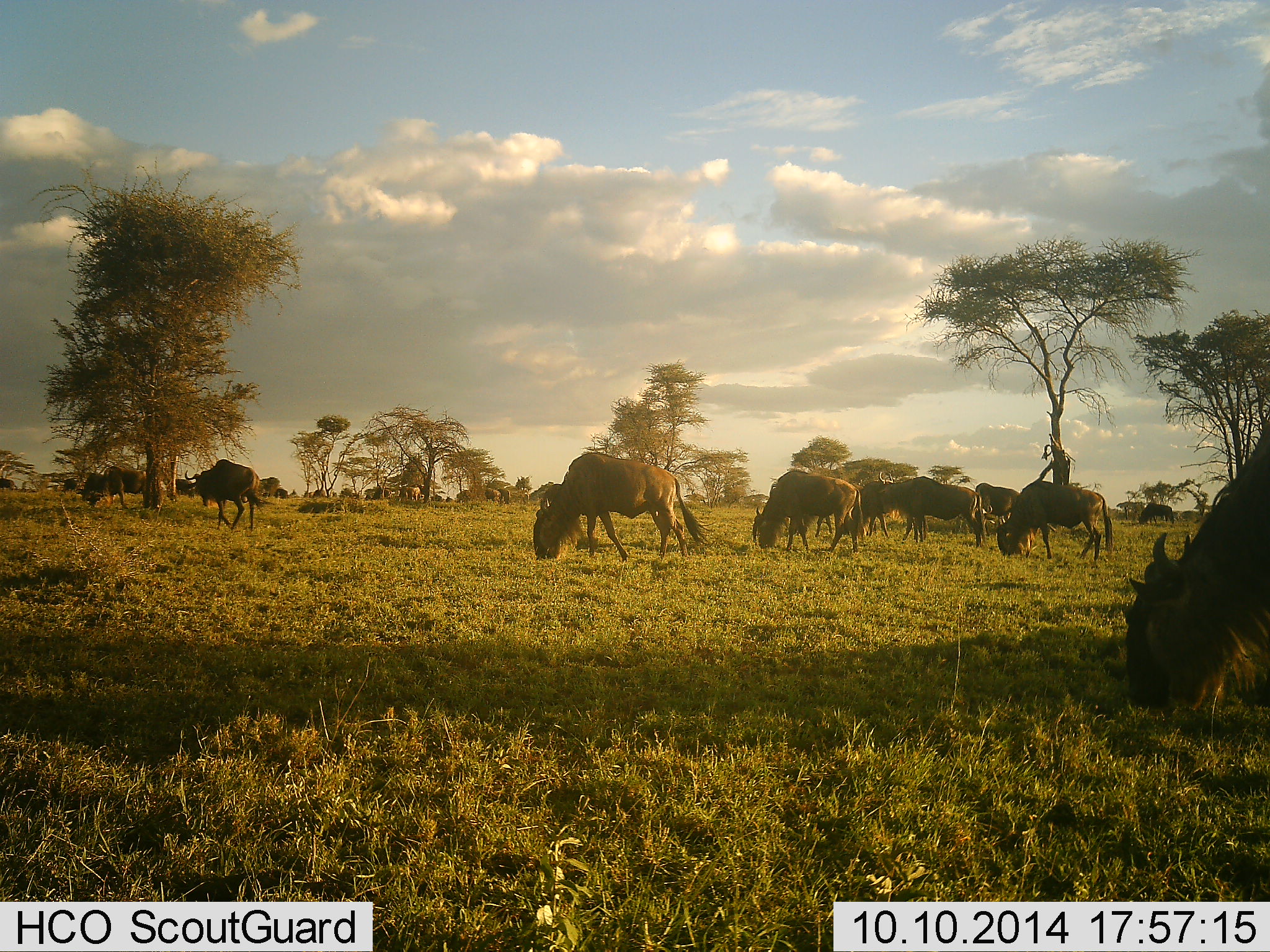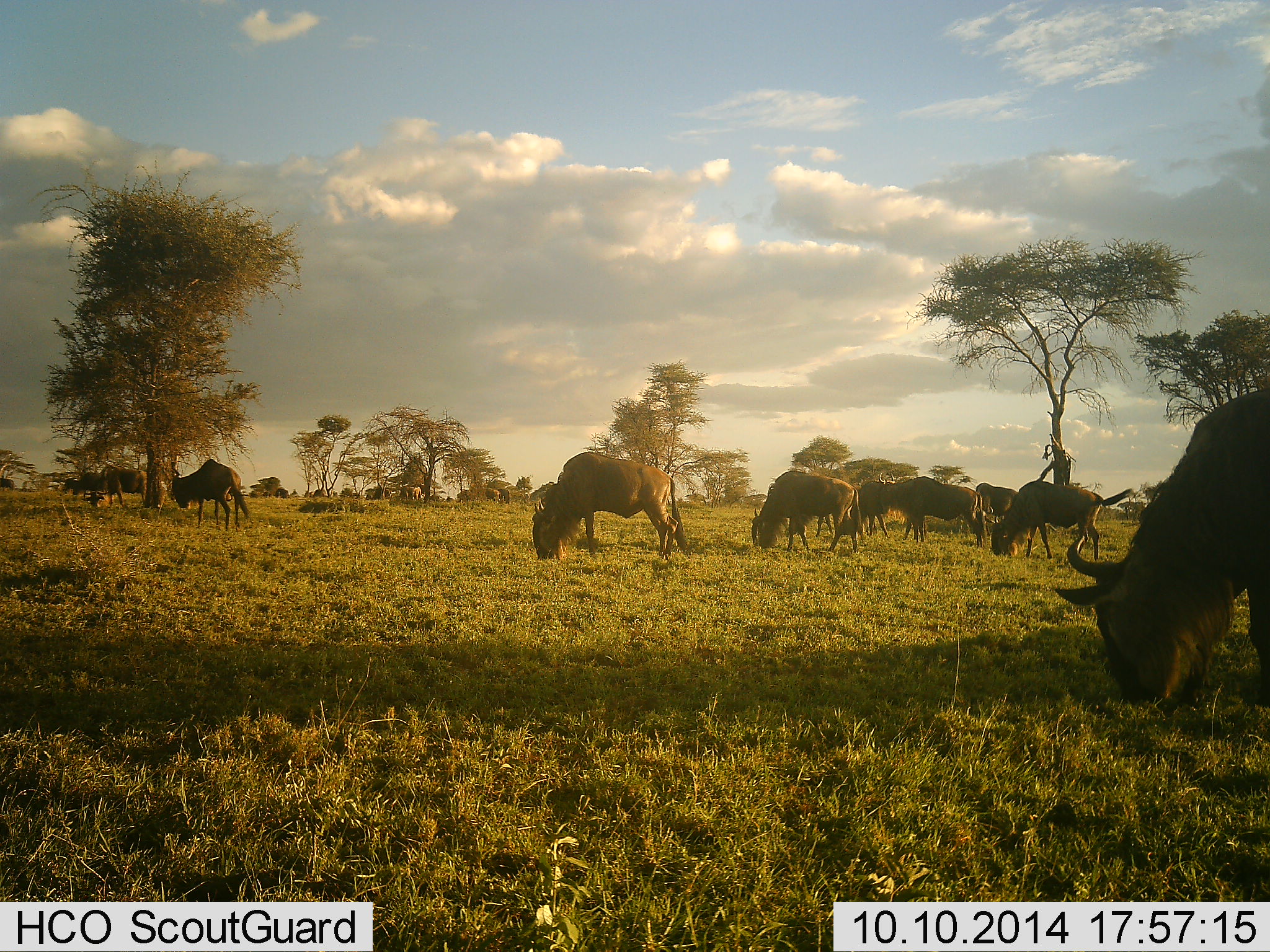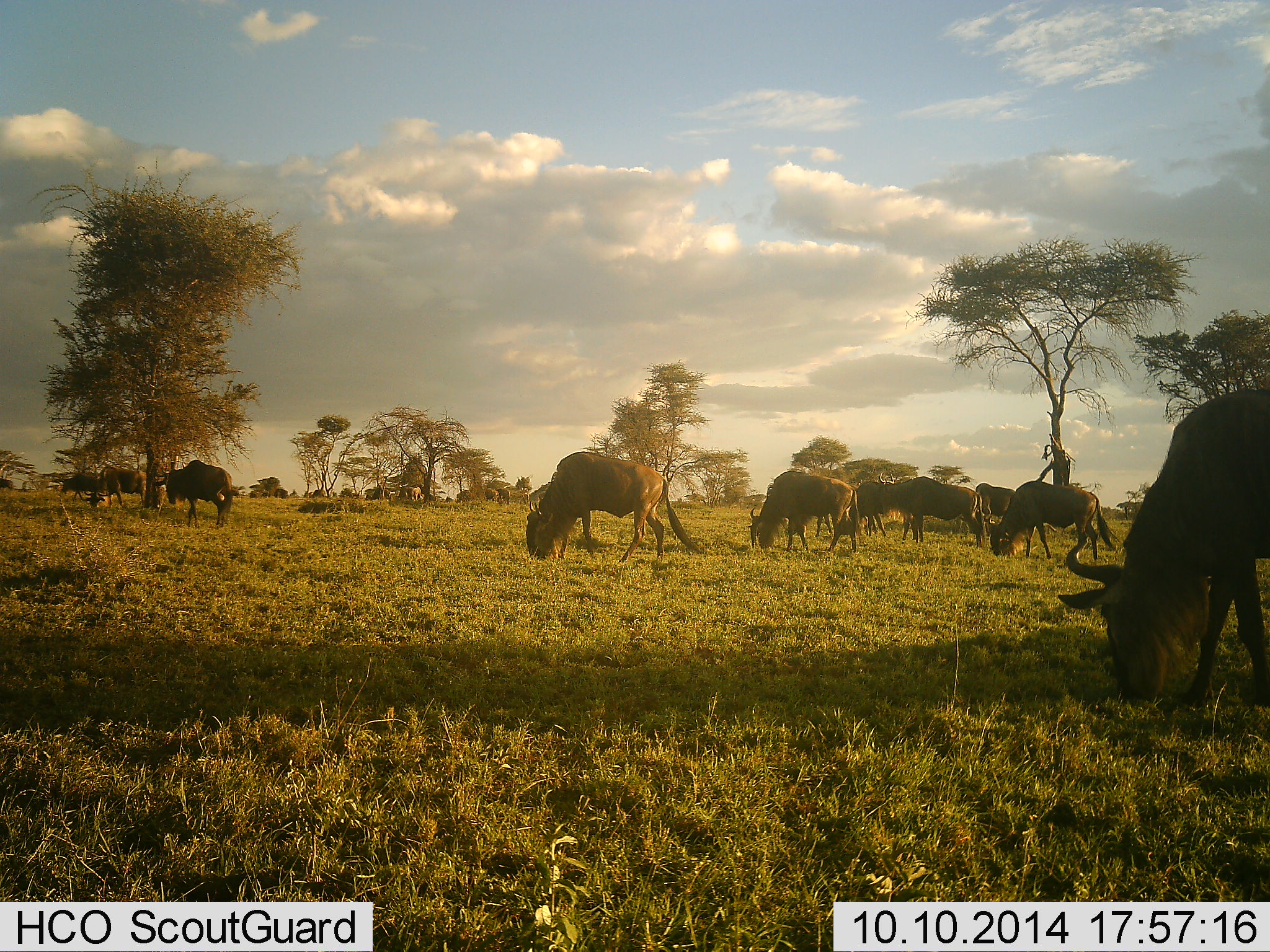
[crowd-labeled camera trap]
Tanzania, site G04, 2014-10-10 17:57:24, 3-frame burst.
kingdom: Animalia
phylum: Chordata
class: Mammalia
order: Artiodactyla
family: Bovidae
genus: Connochaetes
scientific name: Connochaetes taurinus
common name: blue wildebeest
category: wildebeest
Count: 11-50.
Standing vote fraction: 40%.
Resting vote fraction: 0%.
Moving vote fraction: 20%.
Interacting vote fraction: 0%.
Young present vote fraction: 0%.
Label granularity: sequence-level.